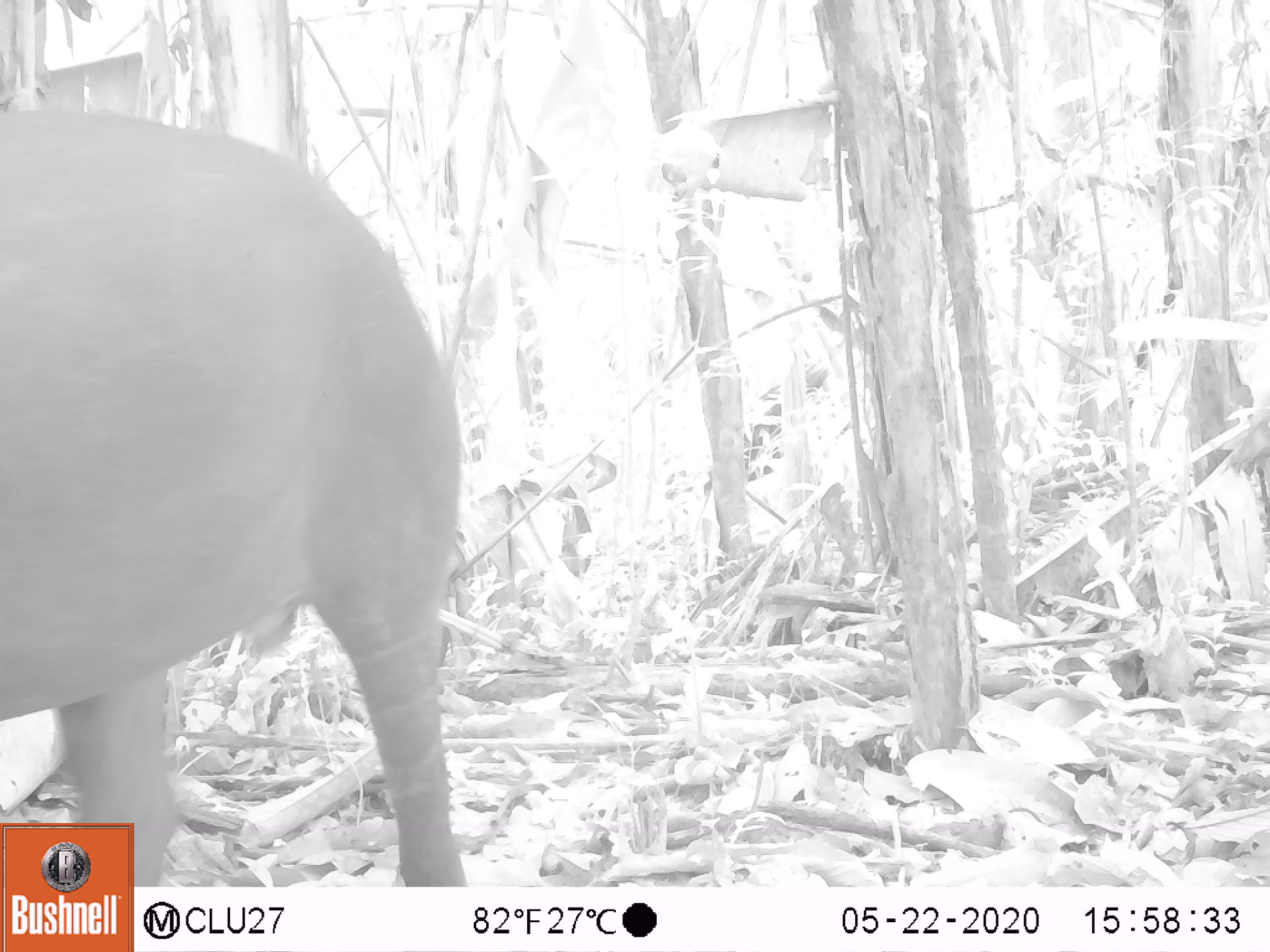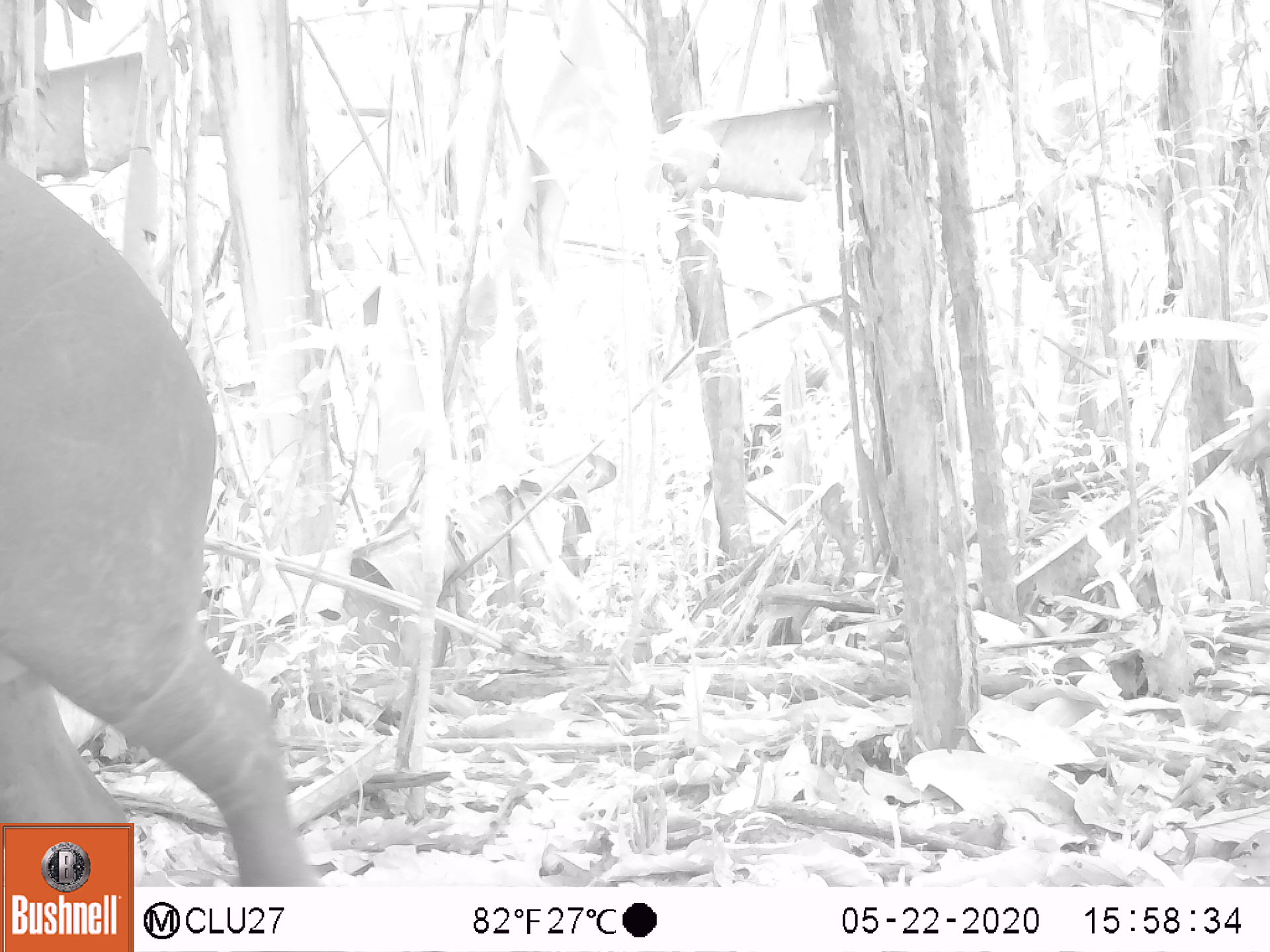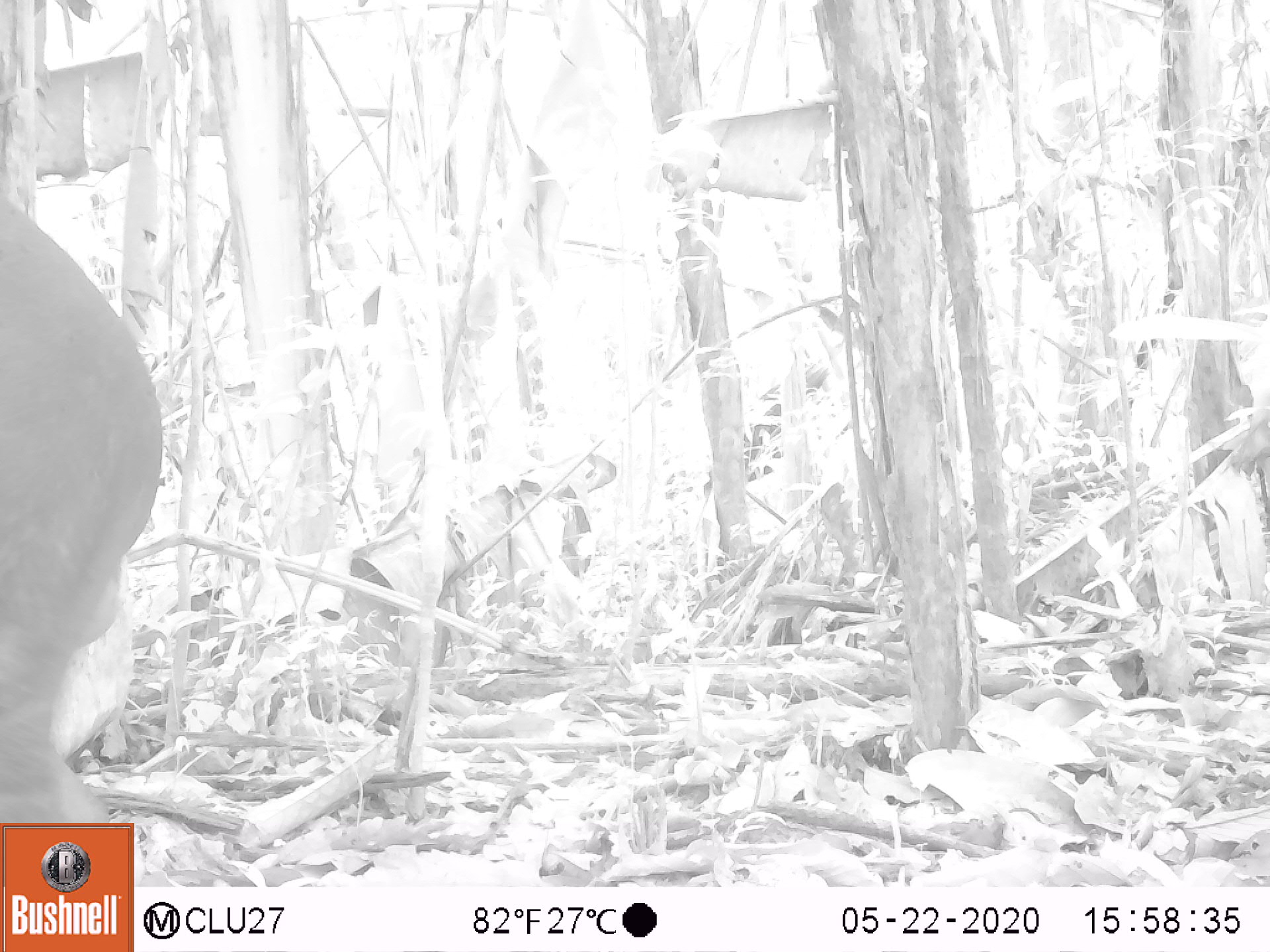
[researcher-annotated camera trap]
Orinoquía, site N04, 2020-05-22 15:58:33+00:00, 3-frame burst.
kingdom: Animalia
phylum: Chordata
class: Mammalia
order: Perissodactyla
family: Tapiridae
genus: Tapirus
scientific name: Tapirus terrestris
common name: lowland tapir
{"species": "lowland tapir (Tapirus terrestris)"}